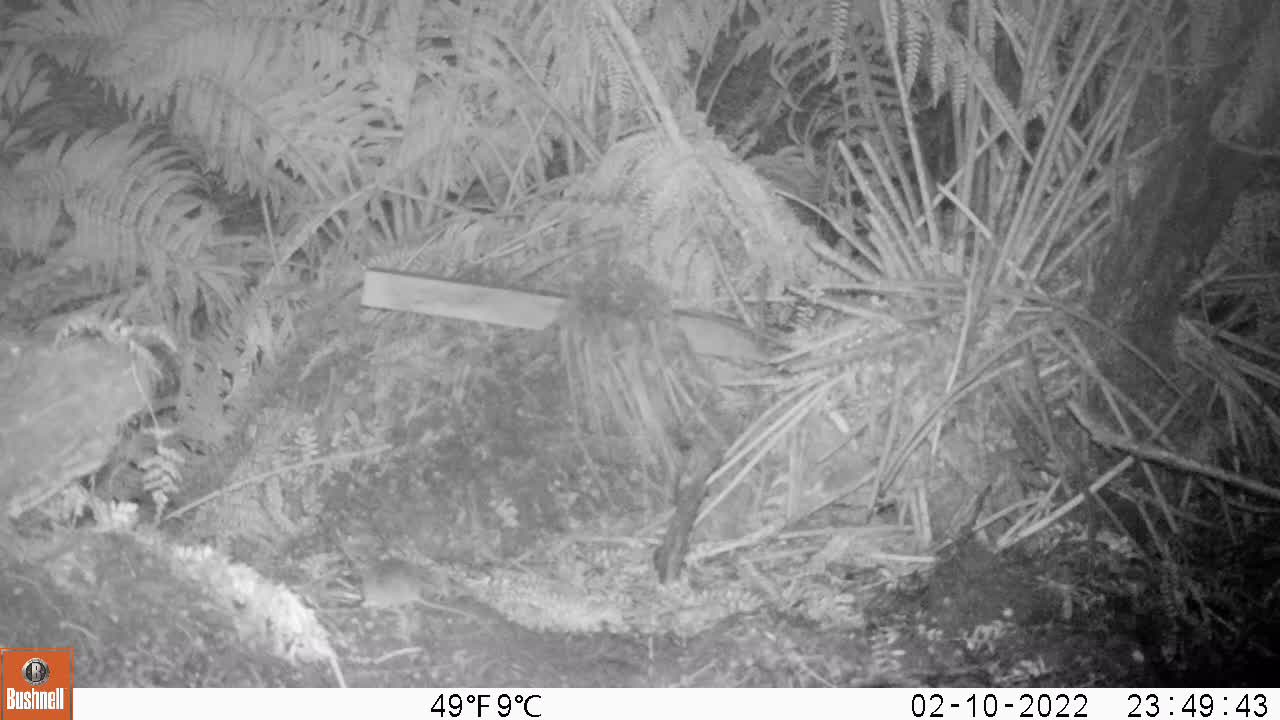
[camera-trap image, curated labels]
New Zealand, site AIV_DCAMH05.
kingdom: Animalia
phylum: Chordata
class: Mammalia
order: Rodentia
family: Muridae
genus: Mus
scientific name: Mus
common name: mouse